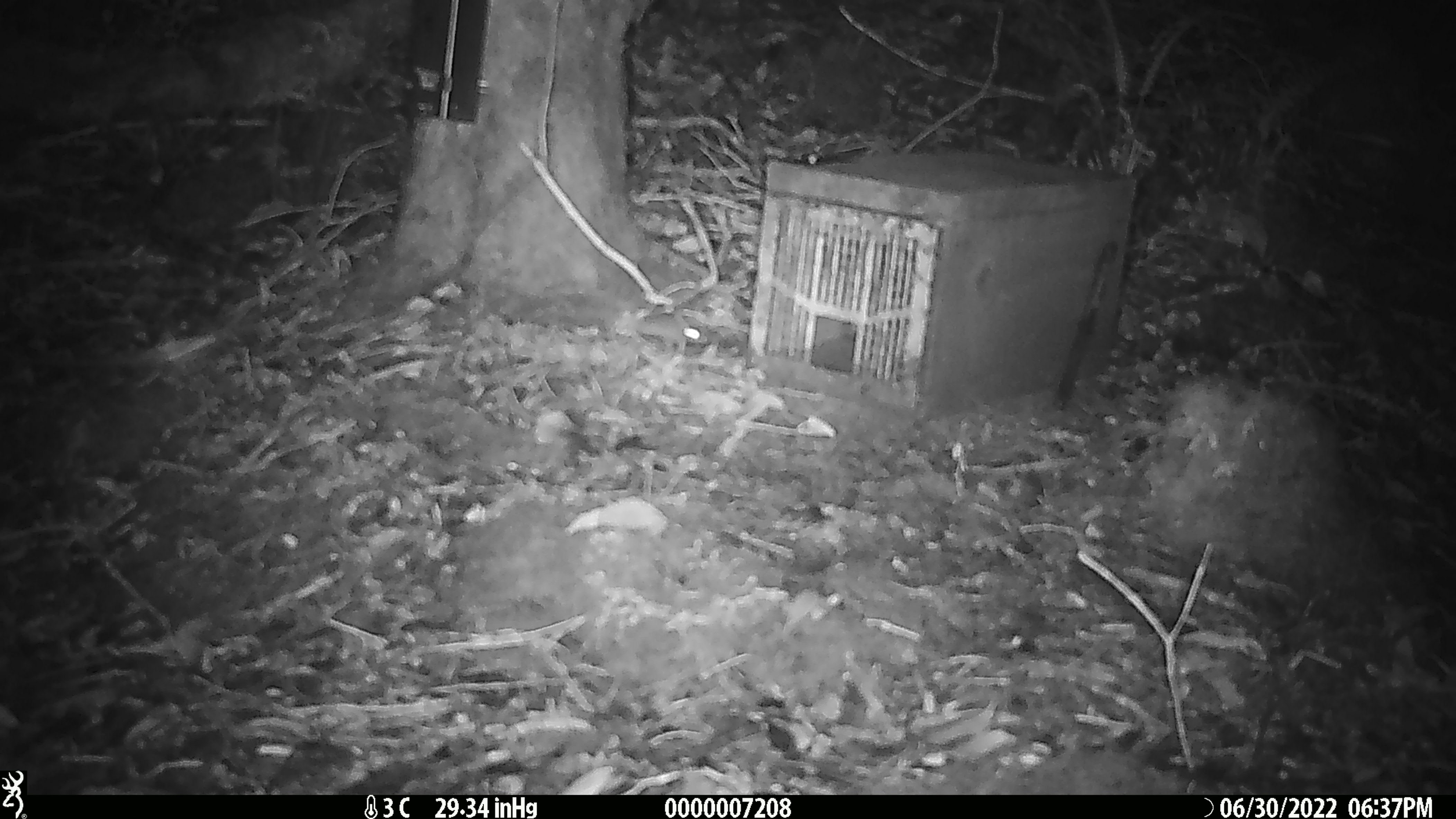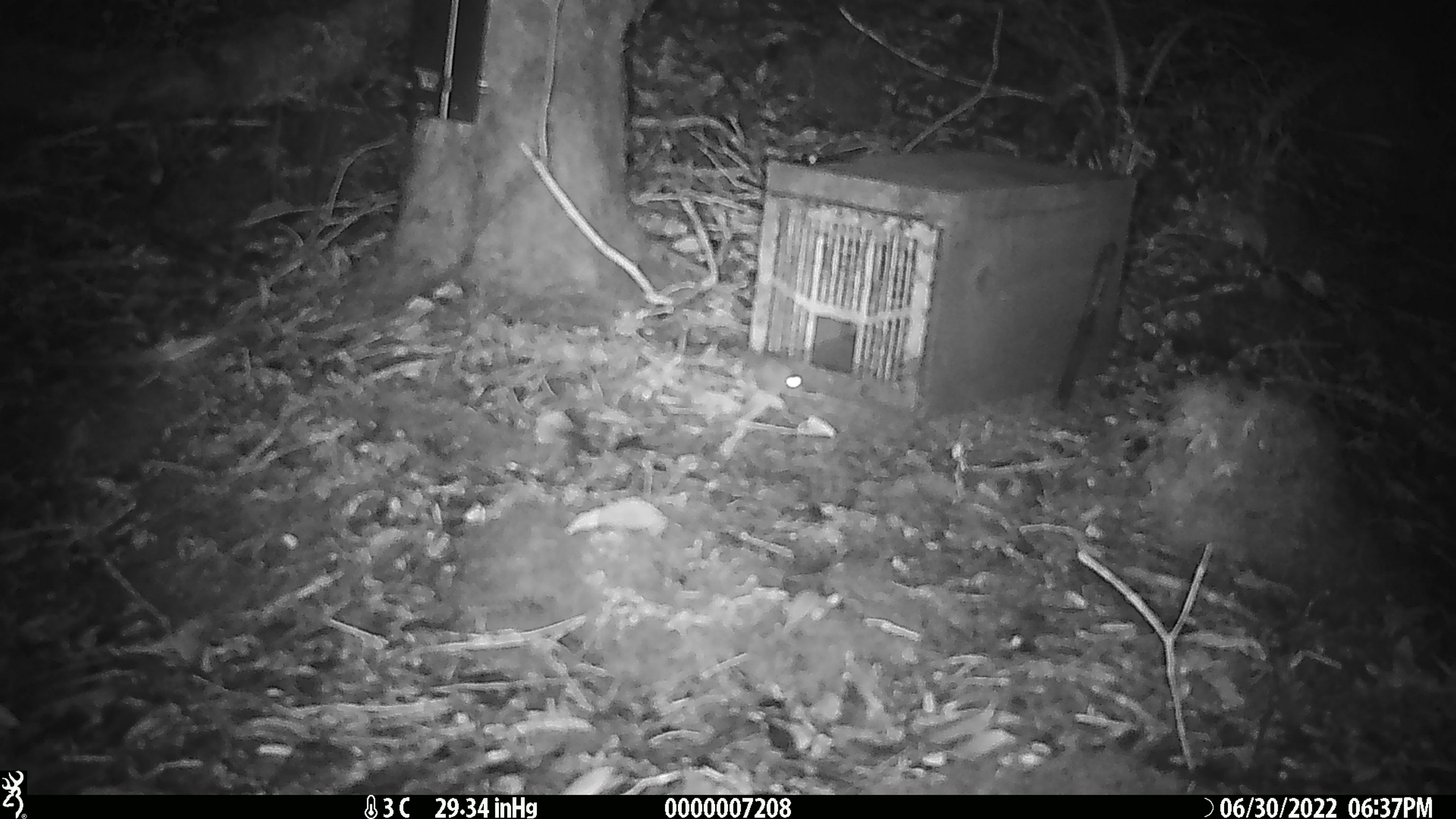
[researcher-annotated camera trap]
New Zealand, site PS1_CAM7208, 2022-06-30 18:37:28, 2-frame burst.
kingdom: Animalia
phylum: Chordata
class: Mammalia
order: Rodentia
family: Muridae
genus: Mus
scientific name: Mus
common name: mouse